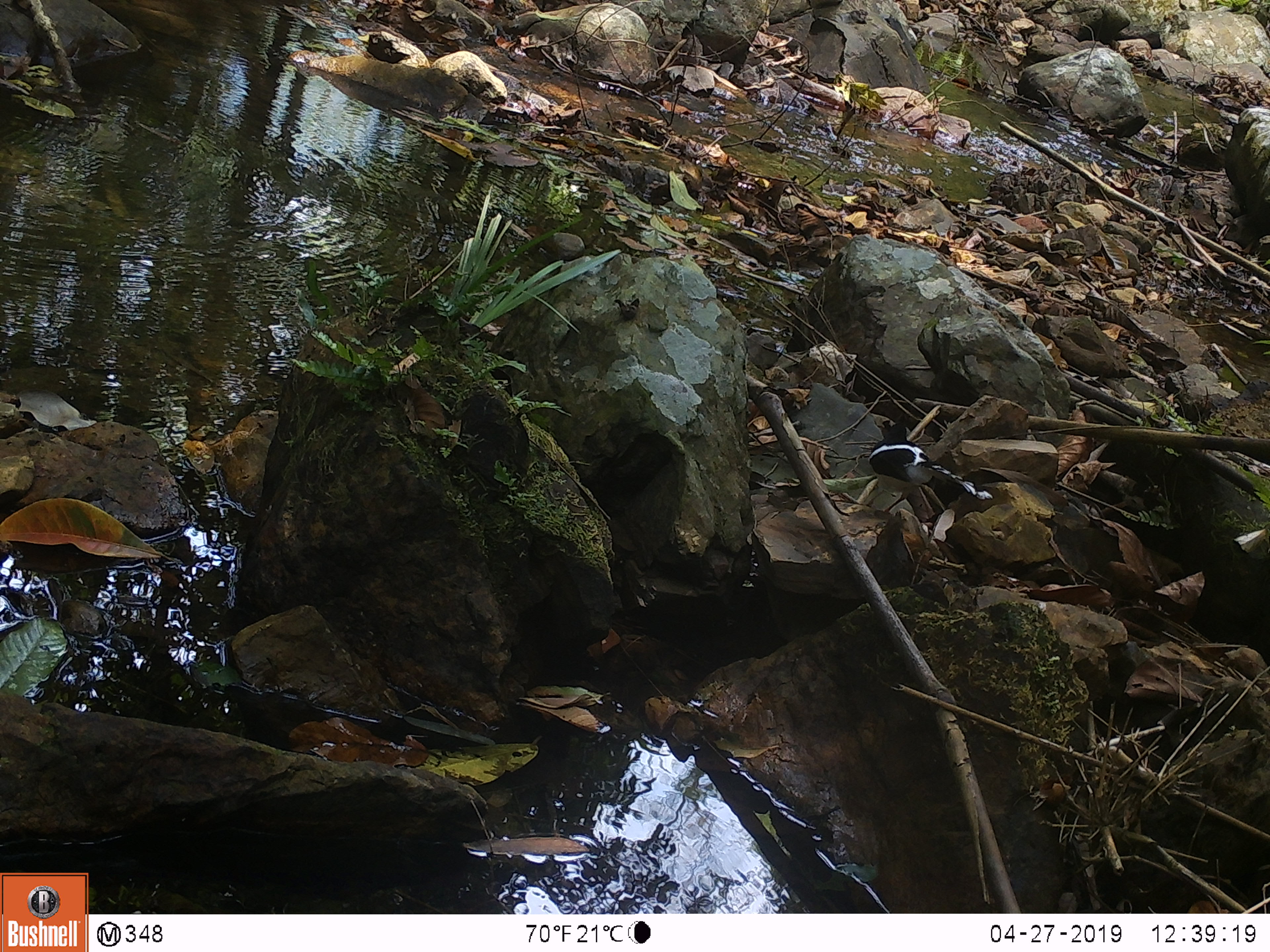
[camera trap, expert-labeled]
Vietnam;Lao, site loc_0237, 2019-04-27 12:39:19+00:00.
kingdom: Animalia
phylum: Chordata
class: Aves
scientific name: Aves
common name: bird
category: unidentified bird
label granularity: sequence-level